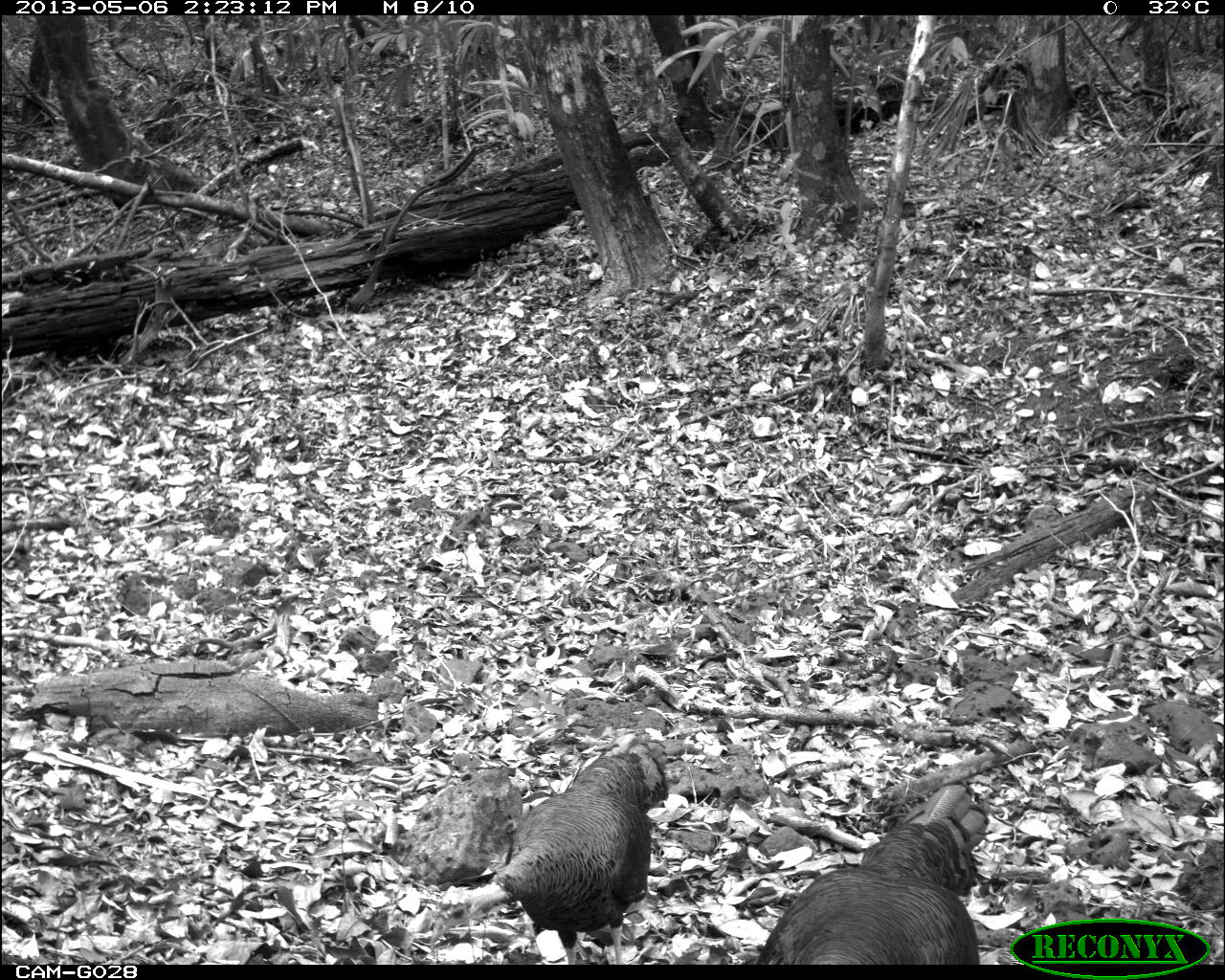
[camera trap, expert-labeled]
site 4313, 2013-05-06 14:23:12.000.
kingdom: Animalia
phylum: Chordata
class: Aves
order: Galliformes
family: Phasianidae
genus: Meleagris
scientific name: Meleagris ocellata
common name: ocellated turkey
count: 3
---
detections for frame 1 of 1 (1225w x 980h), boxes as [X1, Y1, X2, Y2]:
meleagris ocellata: [429, 731, 669, 963]; [752, 778, 990, 965]